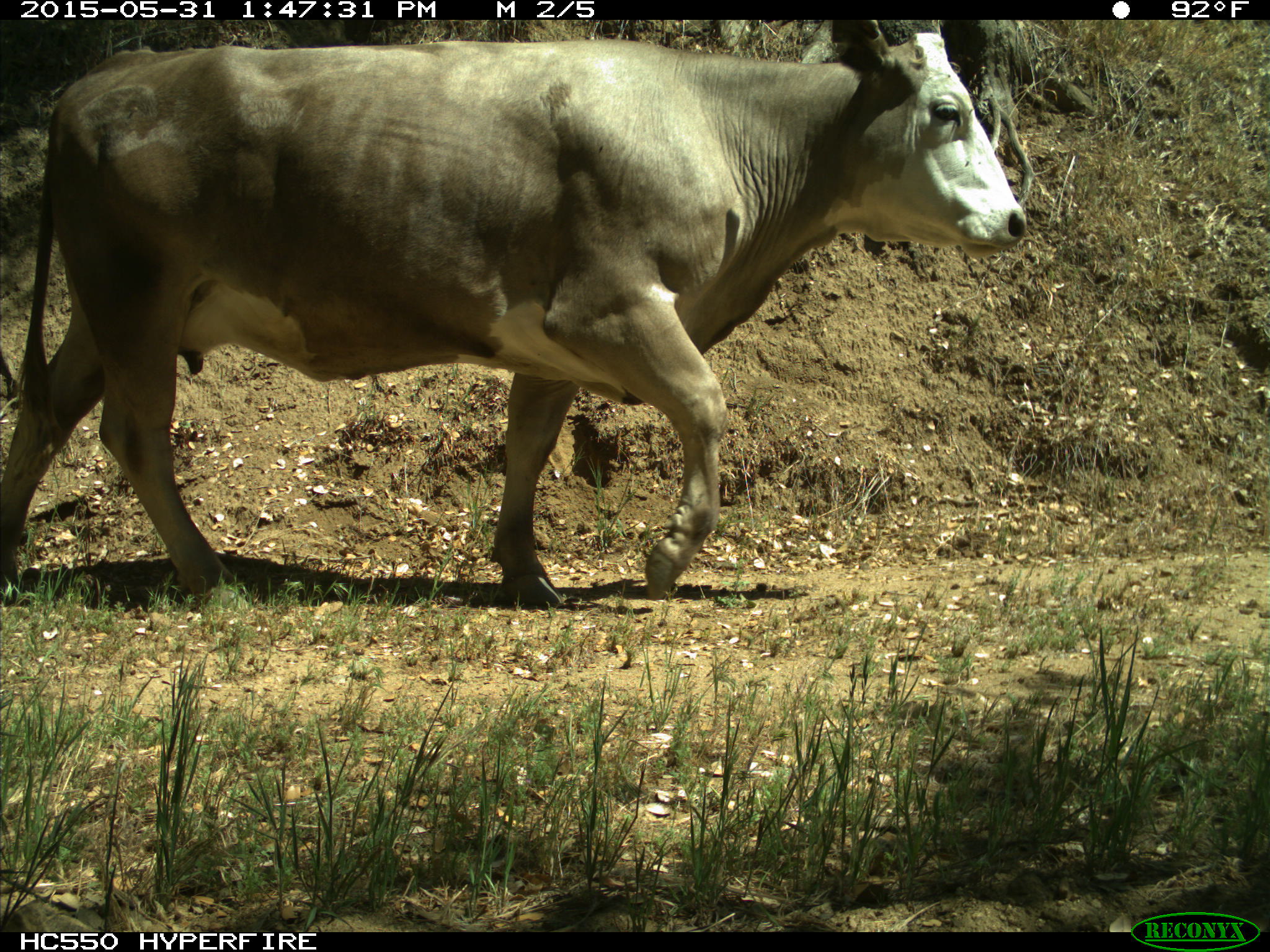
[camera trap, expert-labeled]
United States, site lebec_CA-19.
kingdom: Animalia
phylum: Chordata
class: Mammalia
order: Artiodactyla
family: Bovidae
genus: Bos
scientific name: Bos taurus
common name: domestic cow